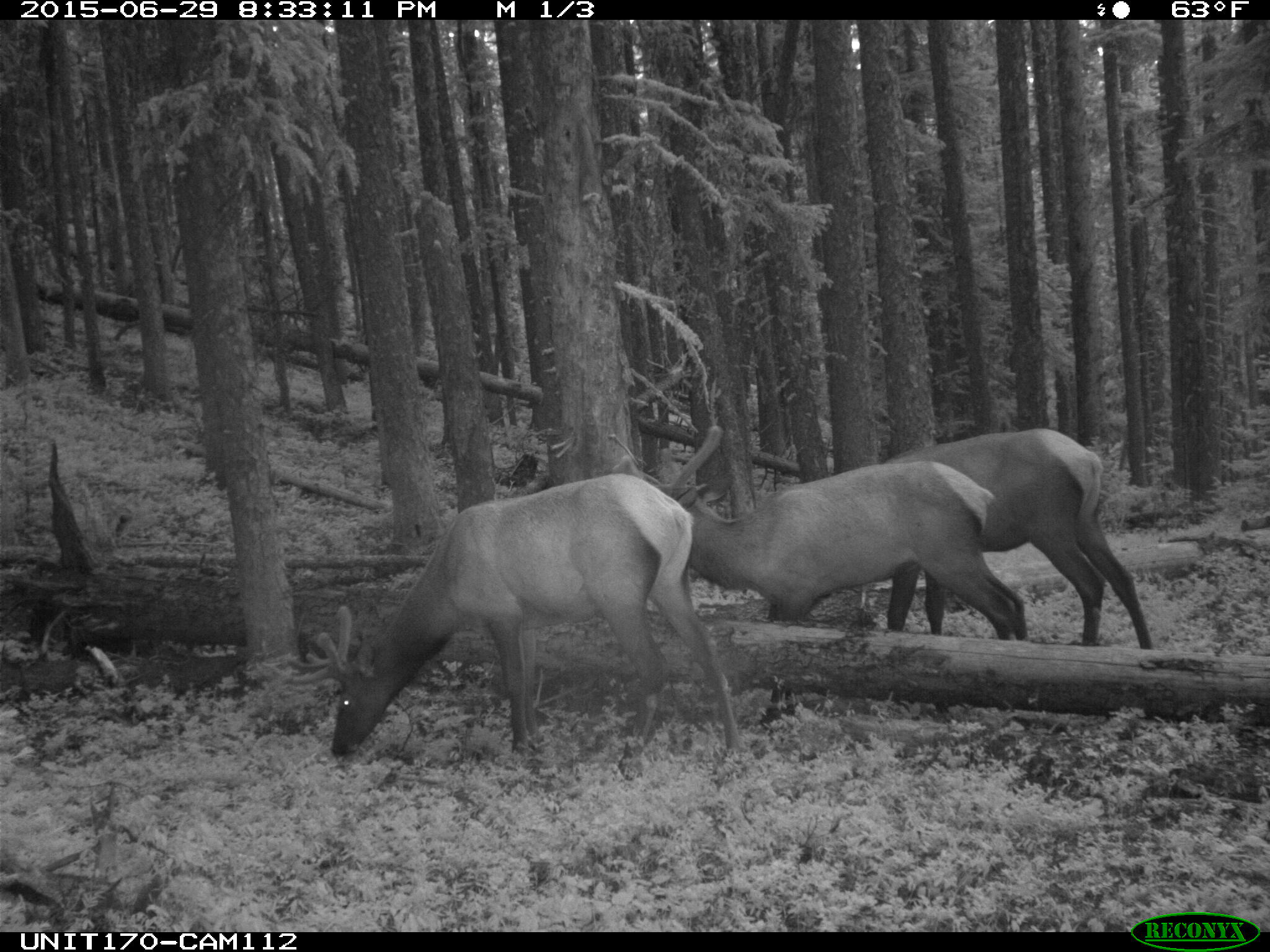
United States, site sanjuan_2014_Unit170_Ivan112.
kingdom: Animalia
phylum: Chordata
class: Mammalia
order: Artiodactyla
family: Cervidae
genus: Cervus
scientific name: Cervus elaphus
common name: red deer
Cervus elaphus (red deer).